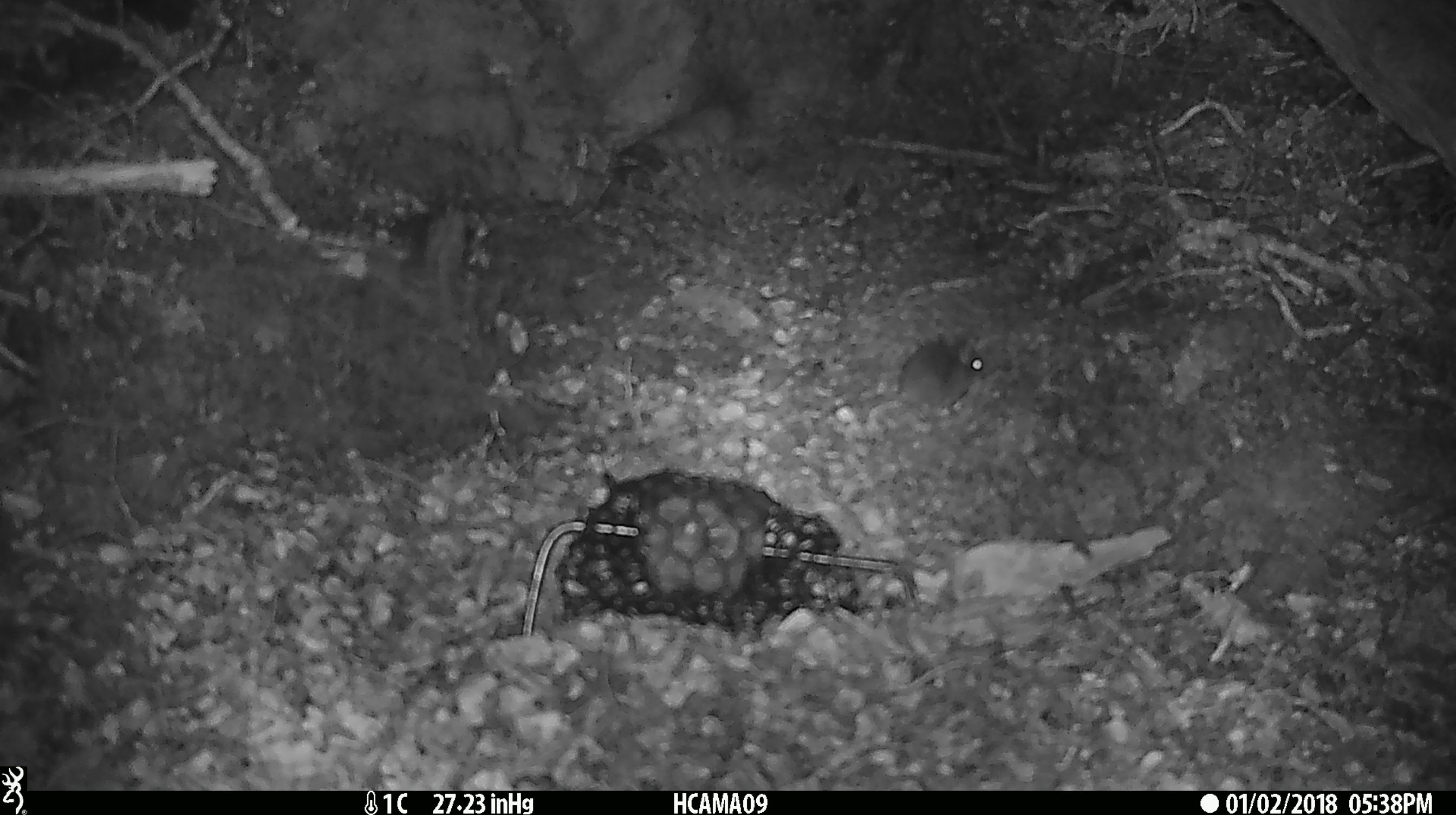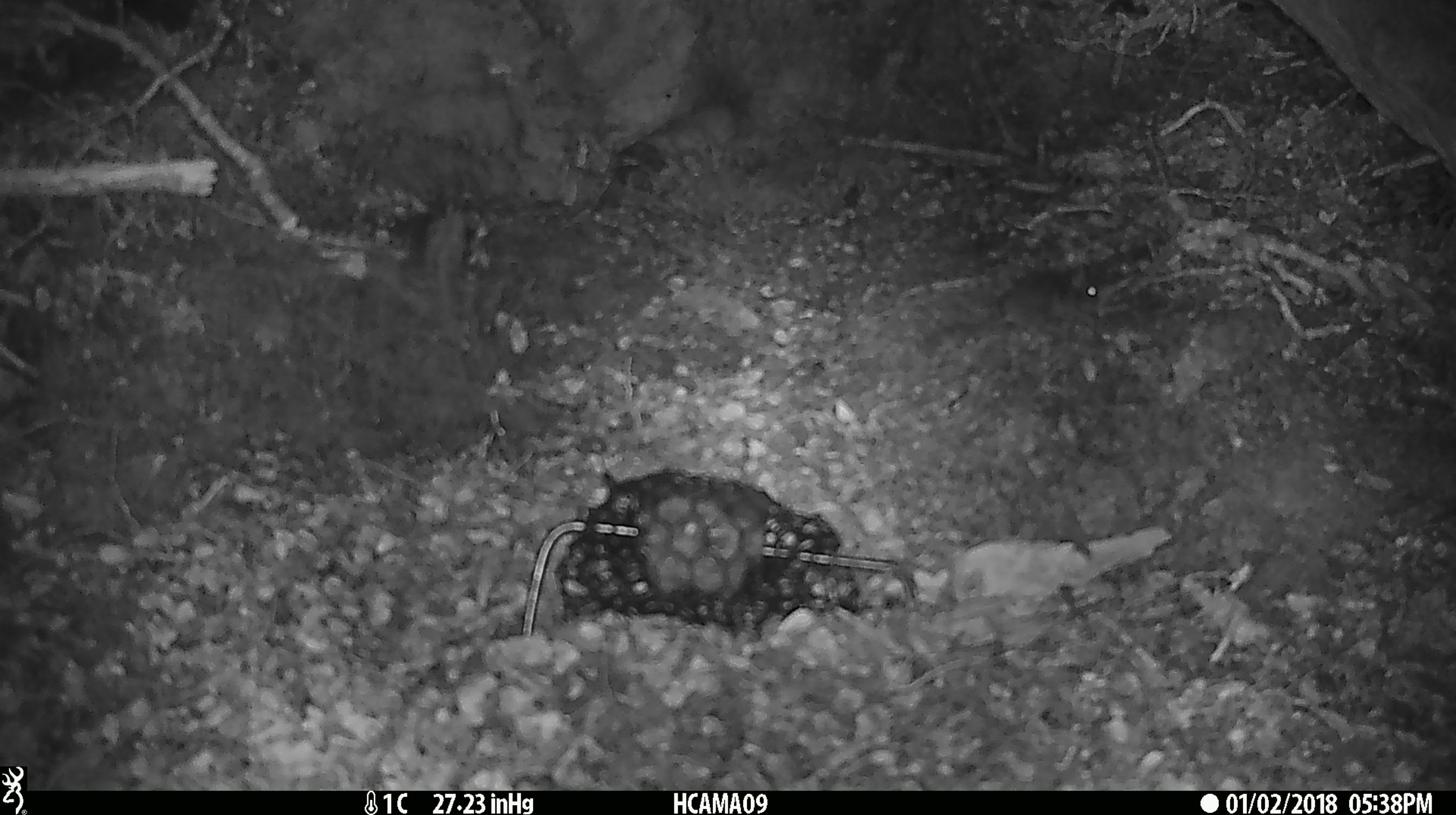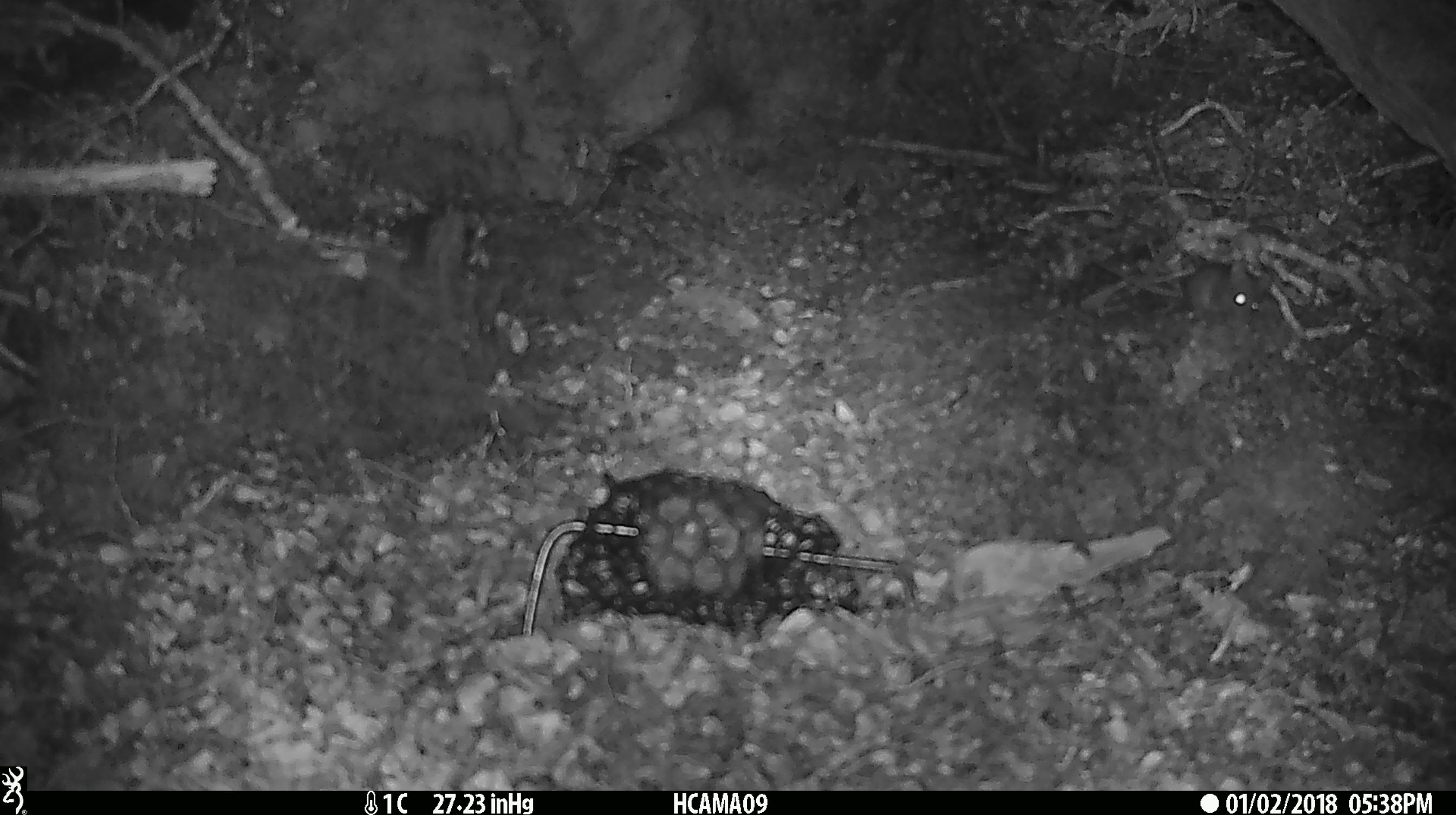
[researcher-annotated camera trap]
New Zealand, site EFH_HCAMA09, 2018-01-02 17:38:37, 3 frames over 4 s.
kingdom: Animalia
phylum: Chordata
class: Mammalia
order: Rodentia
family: Muridae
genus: Mus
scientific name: Mus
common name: mouse